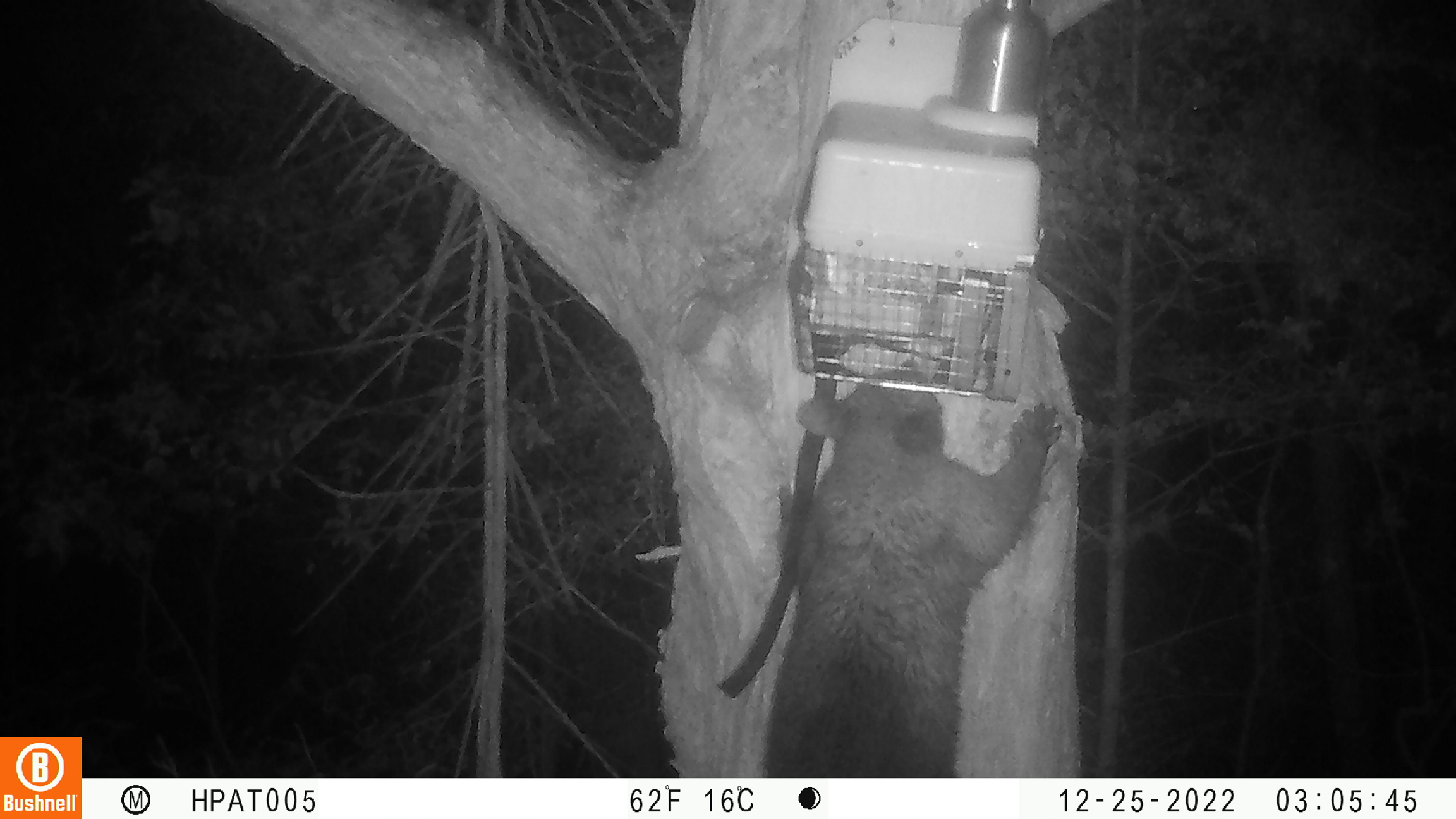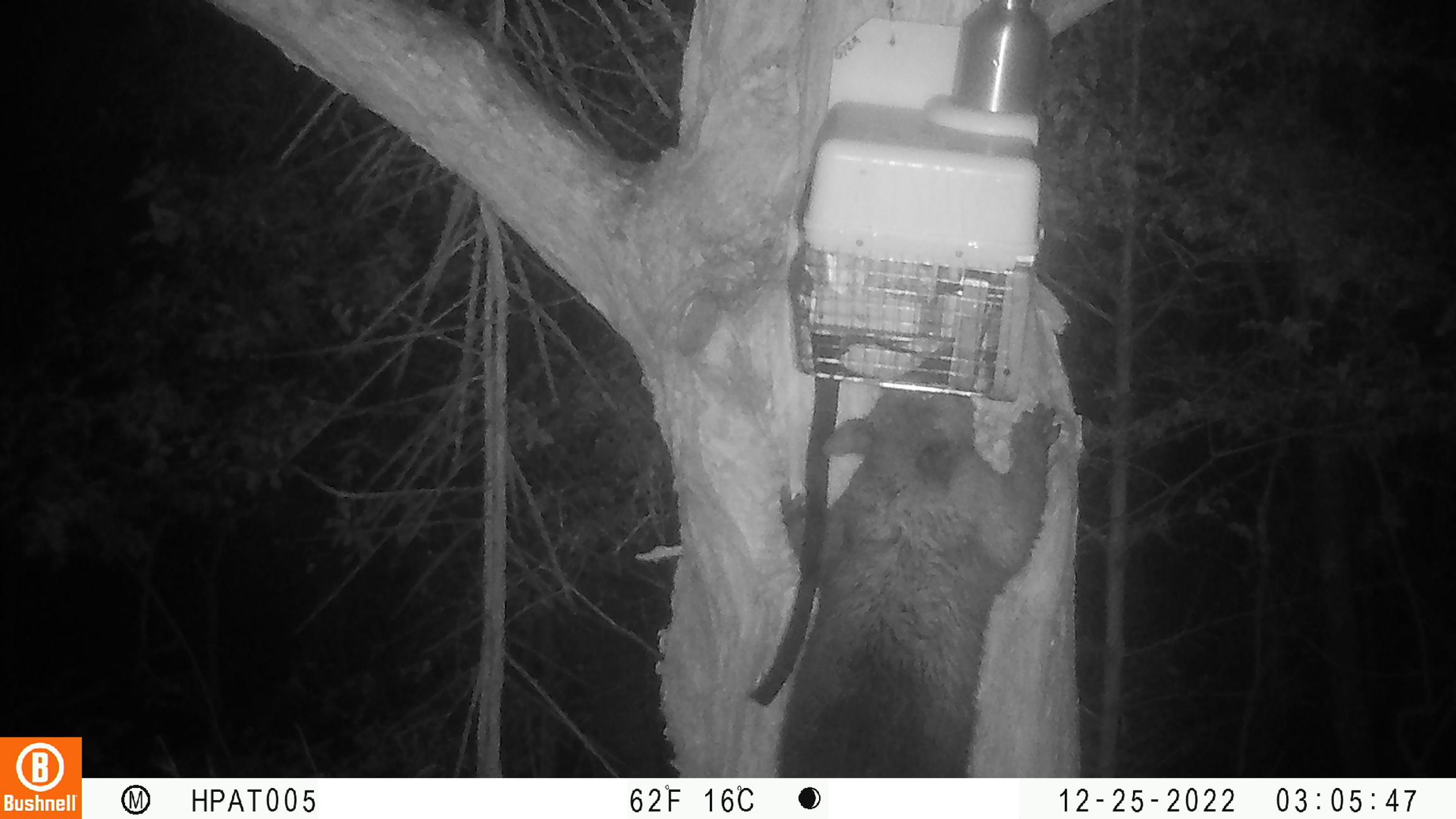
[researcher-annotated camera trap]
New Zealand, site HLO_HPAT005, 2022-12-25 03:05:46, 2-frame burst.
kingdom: Animalia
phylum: Chordata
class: Mammalia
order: Diprotodontia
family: Phalangeridae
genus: Trichosurus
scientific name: Trichosurus vulpecula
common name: common brushtail possum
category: possum